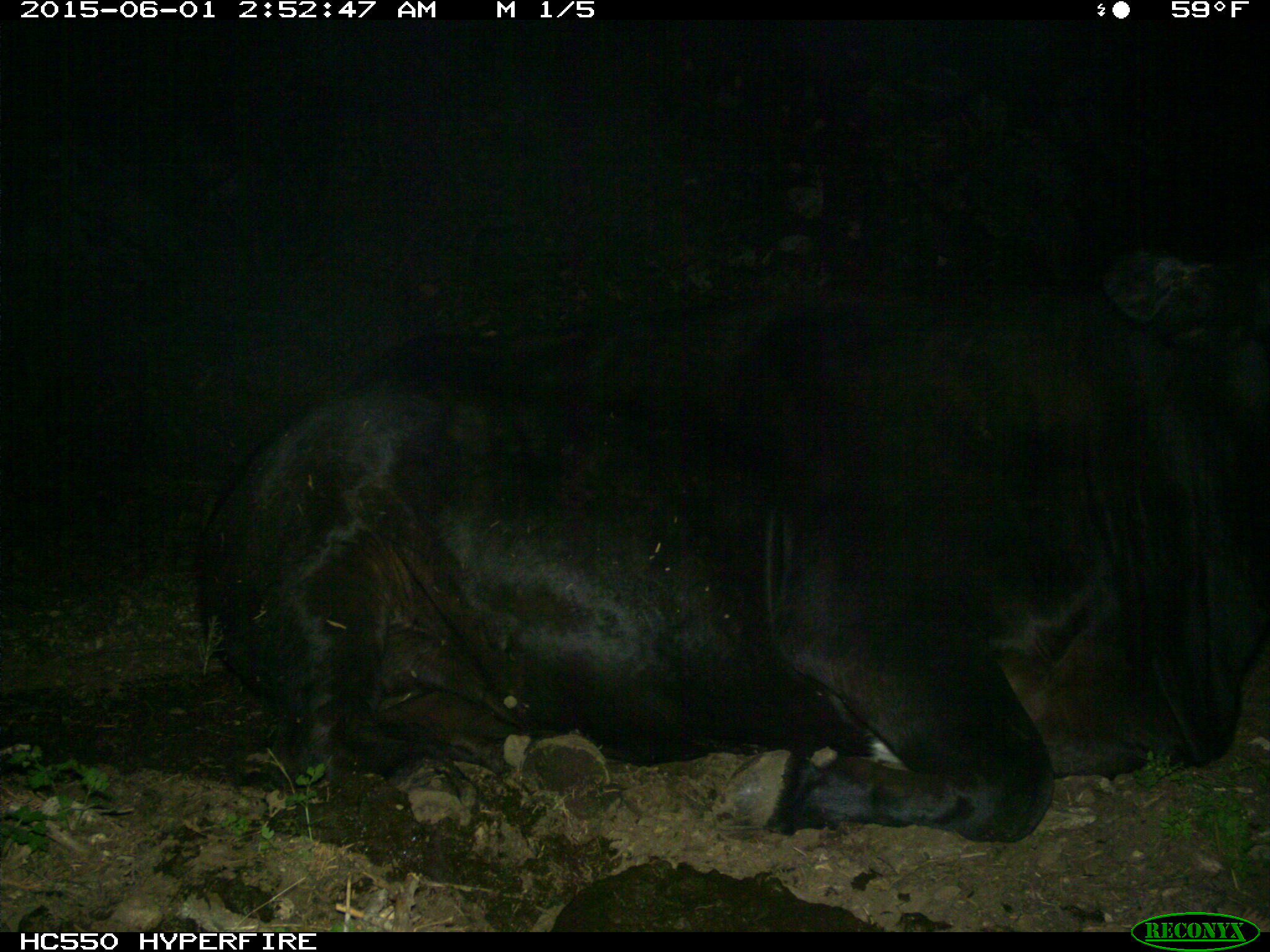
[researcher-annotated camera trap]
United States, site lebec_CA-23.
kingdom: Animalia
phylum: Chordata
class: Mammalia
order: Artiodactyla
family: Bovidae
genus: Bos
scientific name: Bos taurus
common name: domestic cow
Bos taurus (domestic cow).